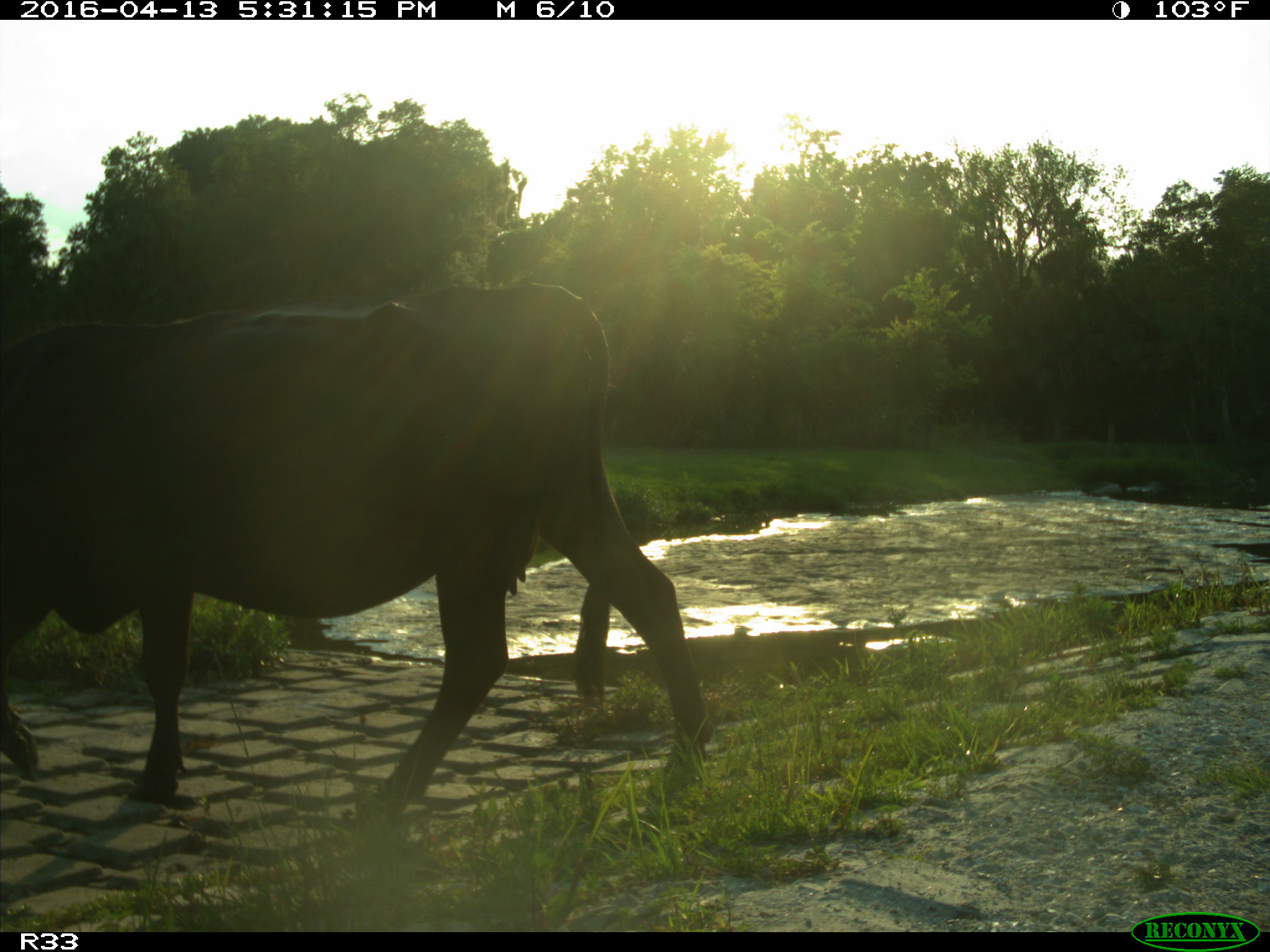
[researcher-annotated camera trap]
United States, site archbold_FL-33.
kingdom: Animalia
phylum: Chordata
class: Mammalia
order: Artiodactyla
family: Bovidae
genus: Bos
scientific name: Bos taurus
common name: domestic cow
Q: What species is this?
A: Bos taurus (domestic cow).